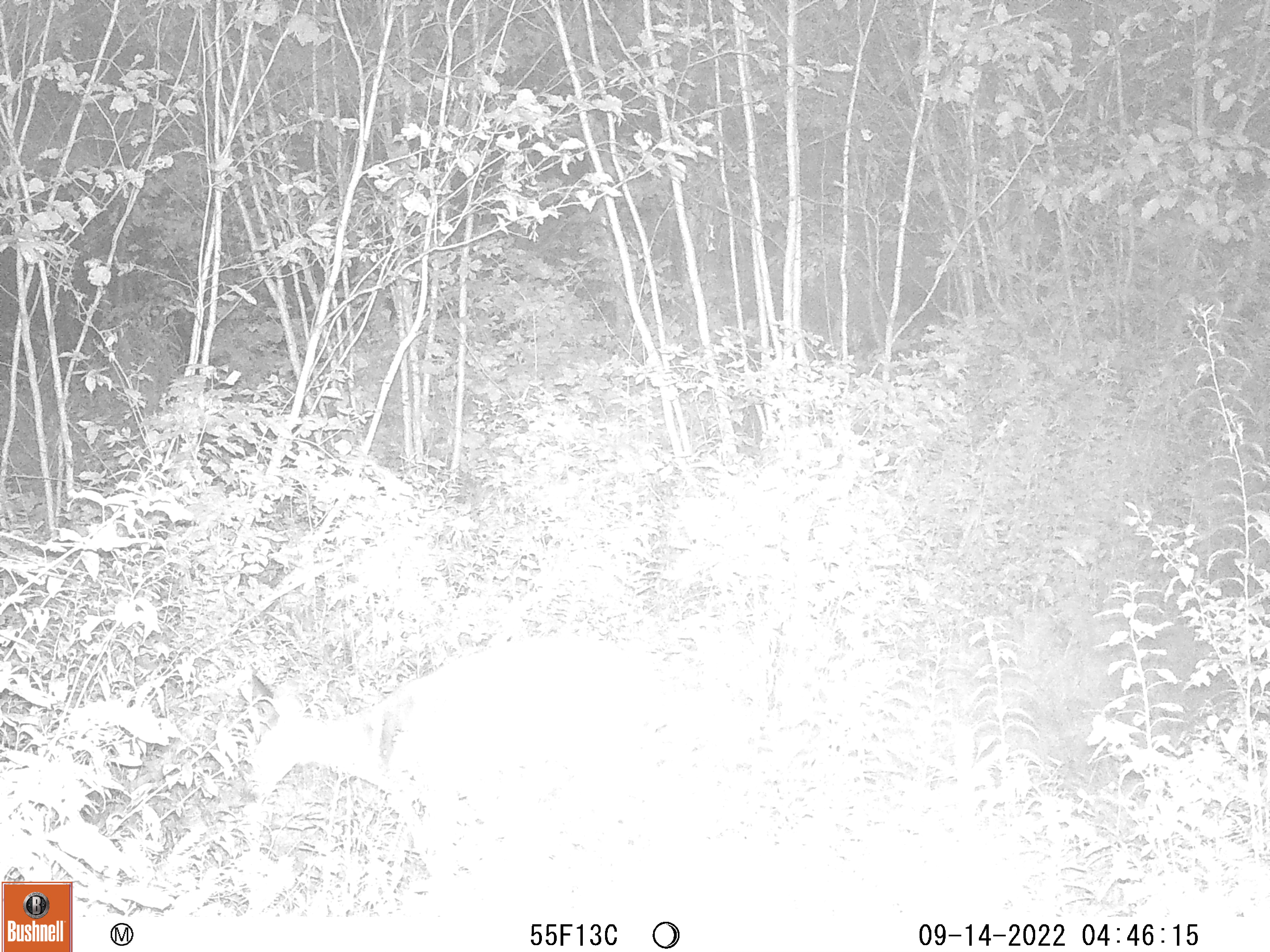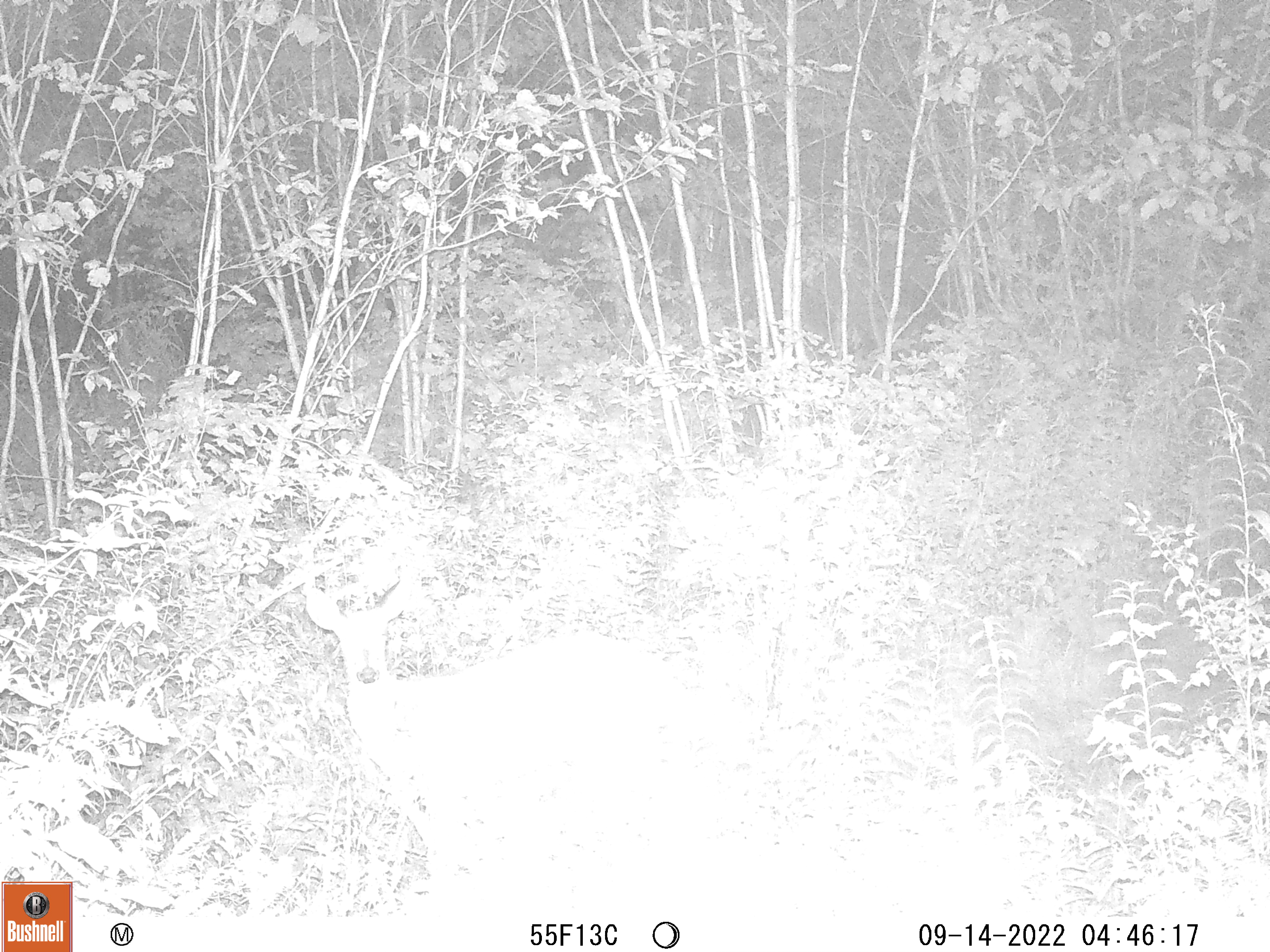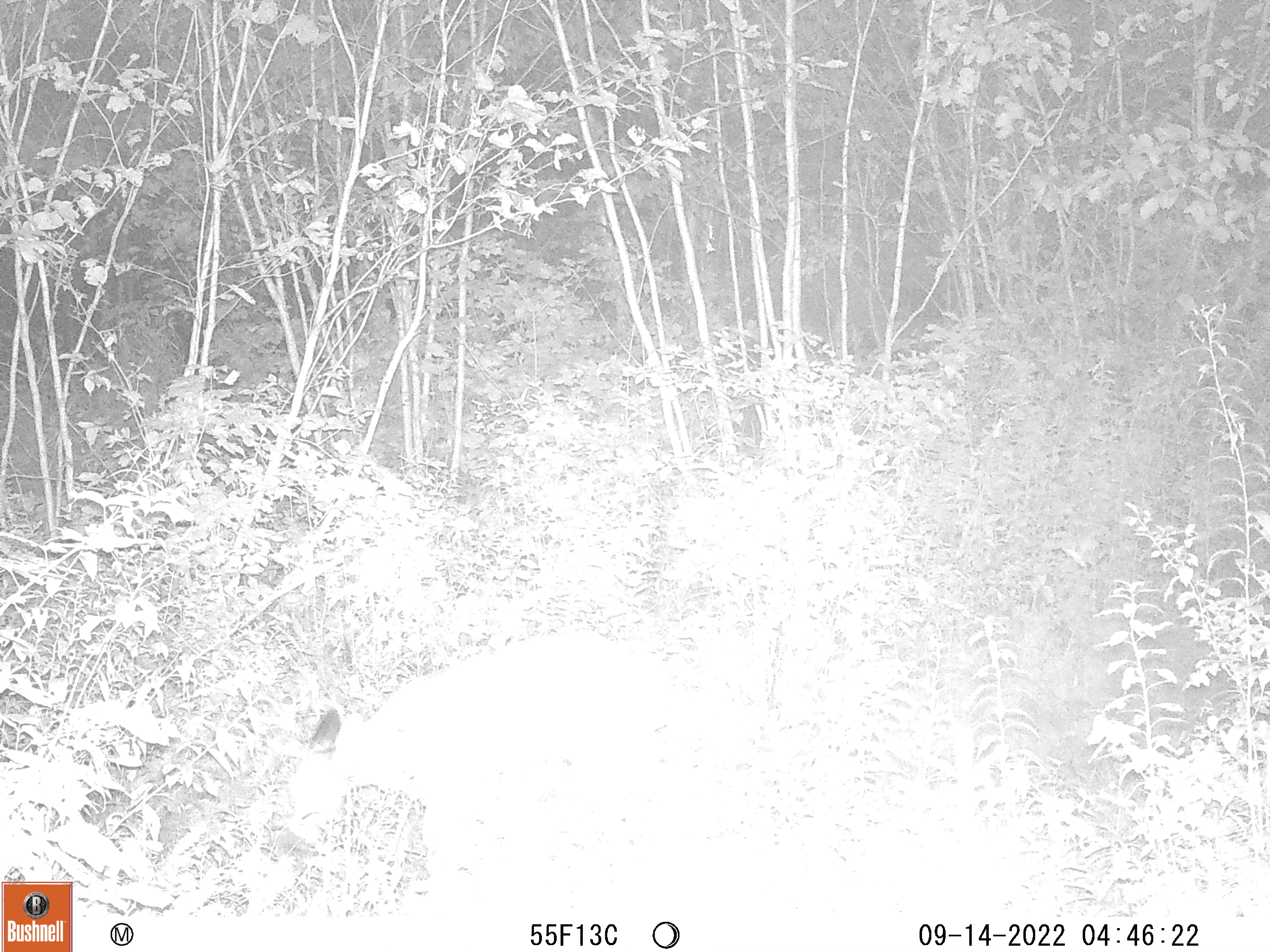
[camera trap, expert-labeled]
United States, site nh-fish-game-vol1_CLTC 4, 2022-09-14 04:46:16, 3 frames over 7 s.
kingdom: Animalia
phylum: Chordata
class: Mammalia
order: Artiodactyla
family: Cervidae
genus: Odocoileus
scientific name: Odocoileus virginianus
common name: white-tailed deer